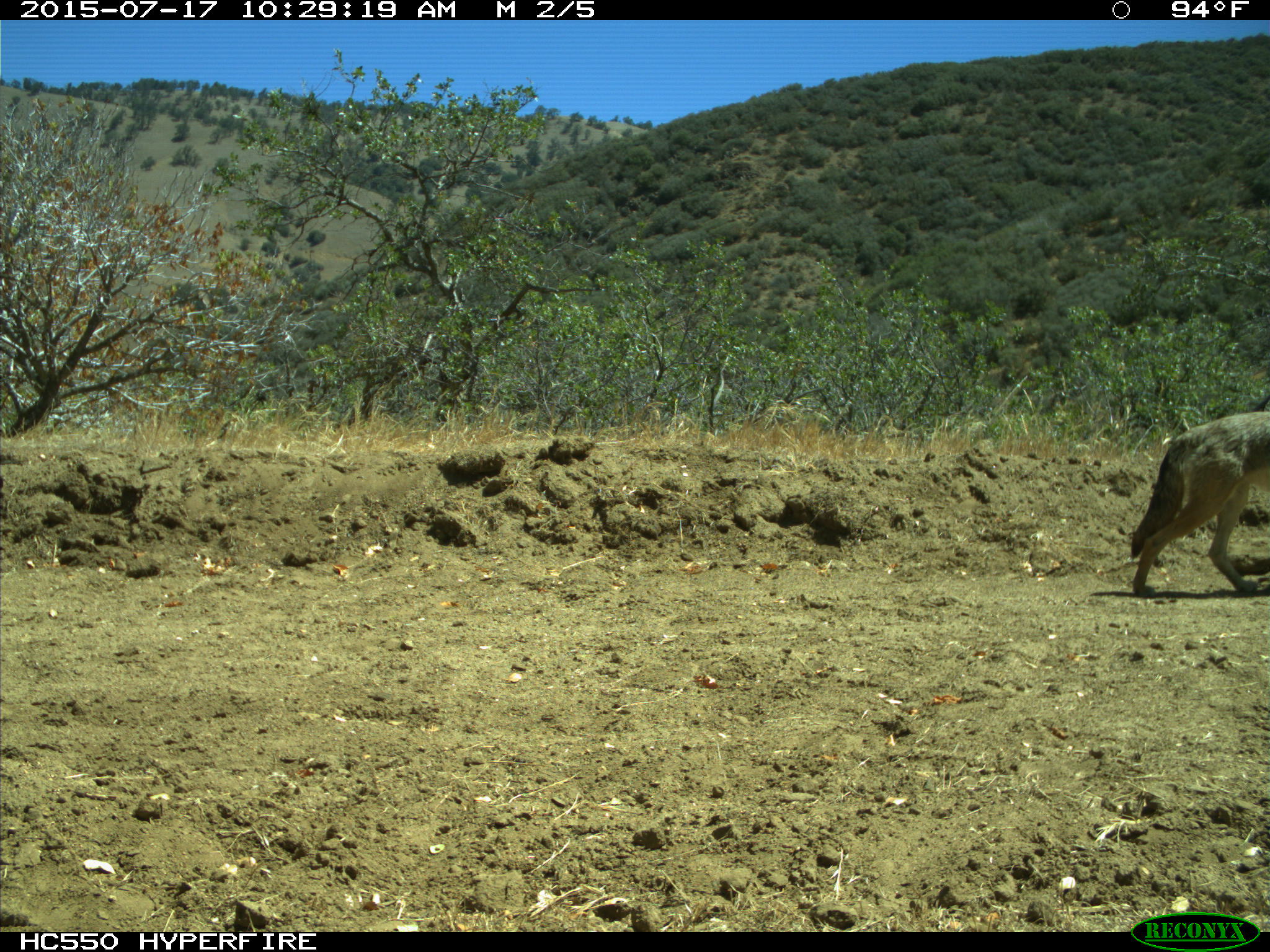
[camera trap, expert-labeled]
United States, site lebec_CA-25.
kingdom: Animalia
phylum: Chordata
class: Mammalia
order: Carnivora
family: Canidae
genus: Canis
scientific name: Canis latrans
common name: coyote